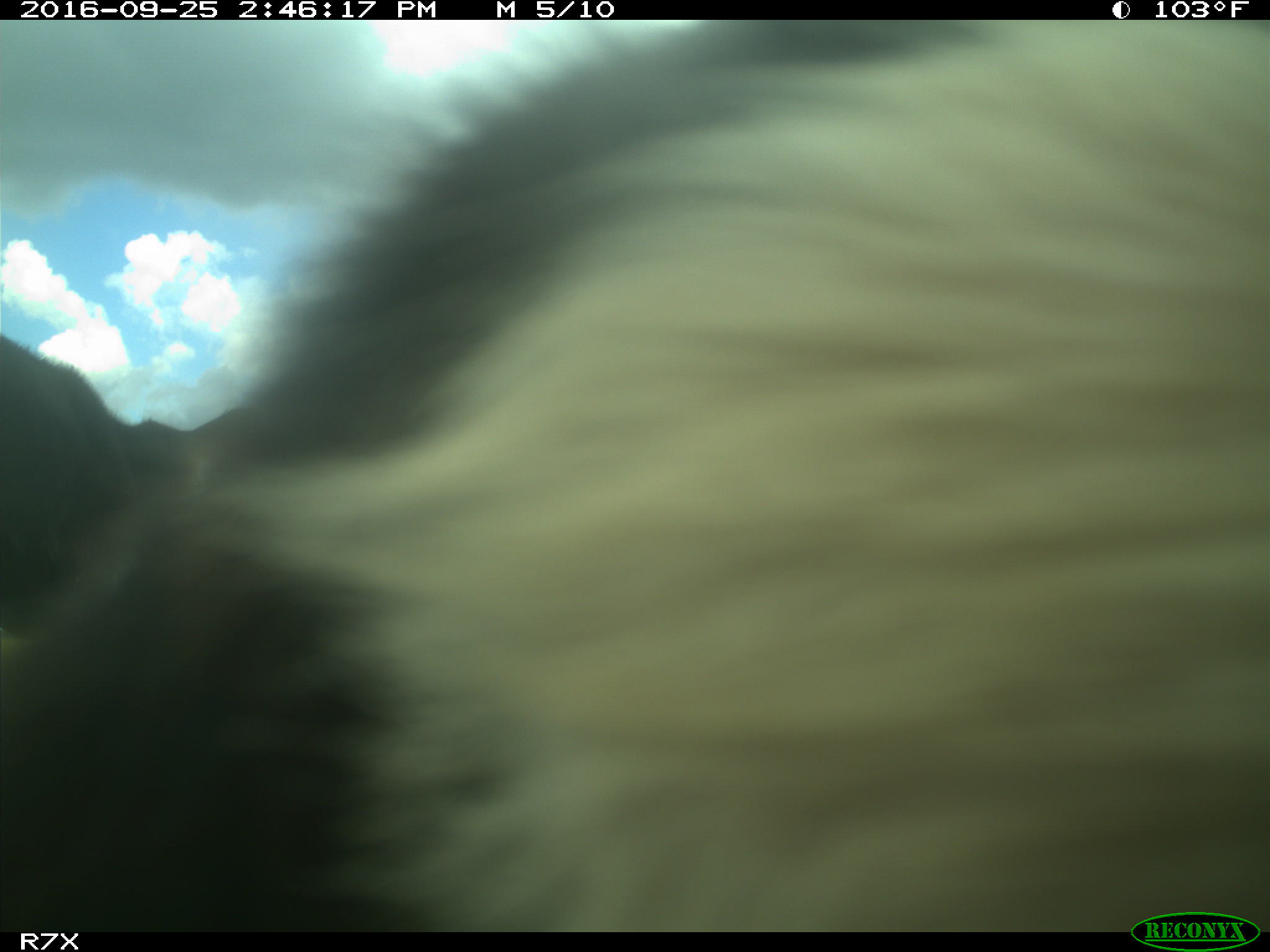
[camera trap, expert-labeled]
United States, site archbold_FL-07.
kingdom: Animalia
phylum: Chordata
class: Mammalia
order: Artiodactyla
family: Bovidae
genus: Bos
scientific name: Bos taurus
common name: domestic cow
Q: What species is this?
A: Bos taurus (domestic cow).